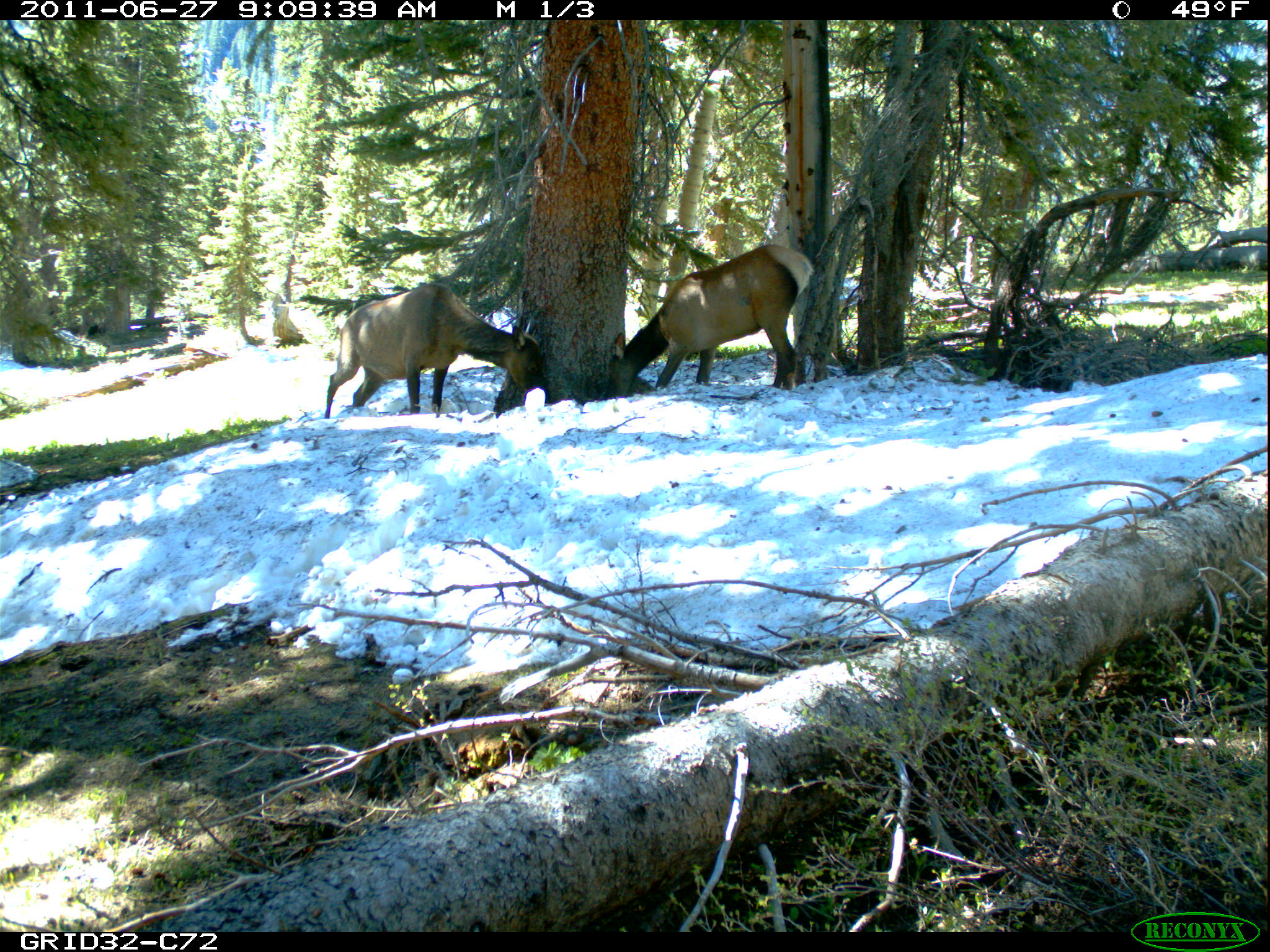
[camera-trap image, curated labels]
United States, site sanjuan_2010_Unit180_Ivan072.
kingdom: Animalia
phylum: Chordata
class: Mammalia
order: Artiodactyla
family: Cervidae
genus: Cervus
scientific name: Cervus elaphus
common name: red deer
Cervus elaphus (red deer).